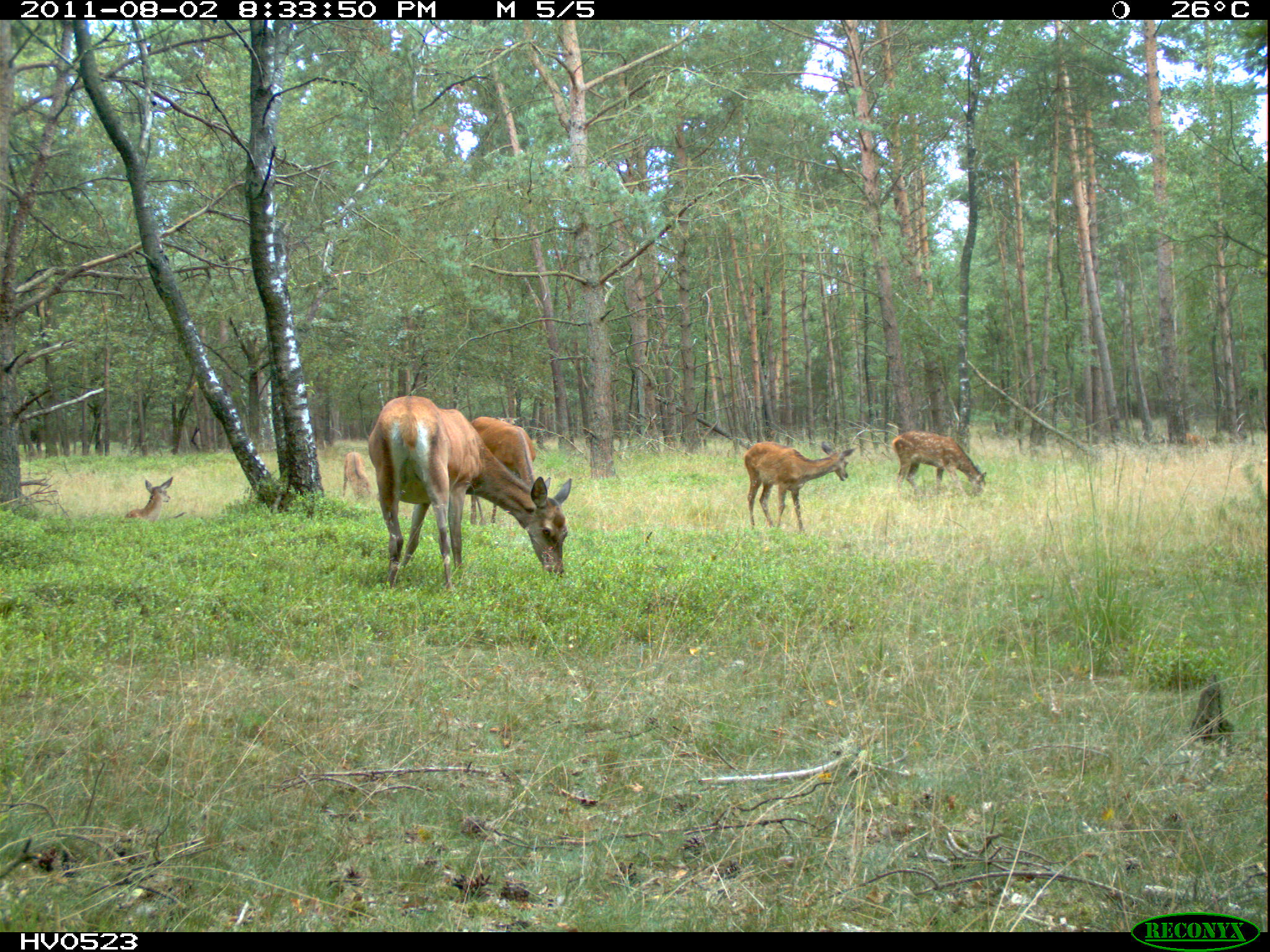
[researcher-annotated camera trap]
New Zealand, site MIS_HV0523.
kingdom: Animalia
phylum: Chordata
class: Mammalia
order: Artiodactyla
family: Cervidae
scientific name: Cervidae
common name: deer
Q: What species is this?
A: Deer (Cervidae).